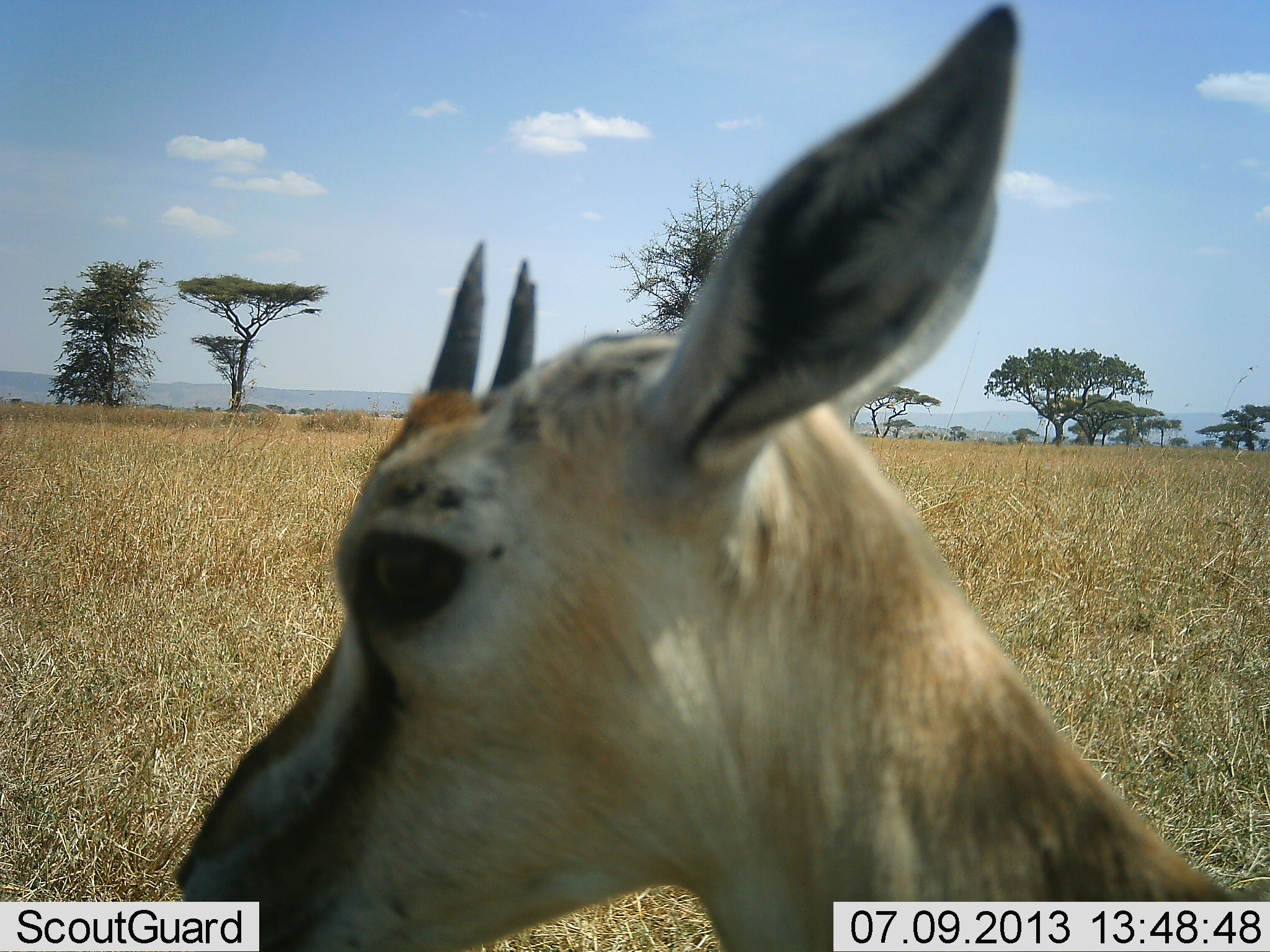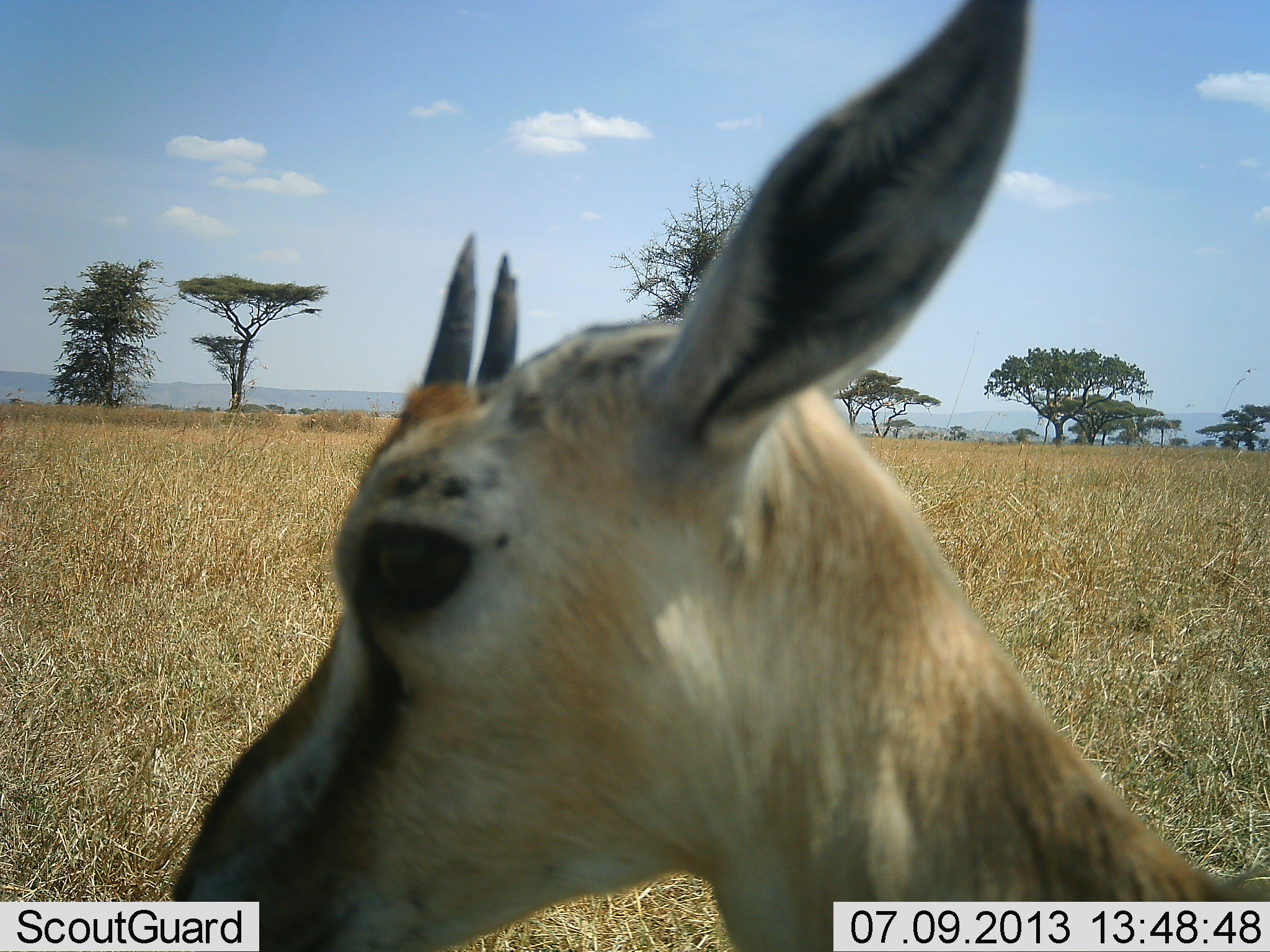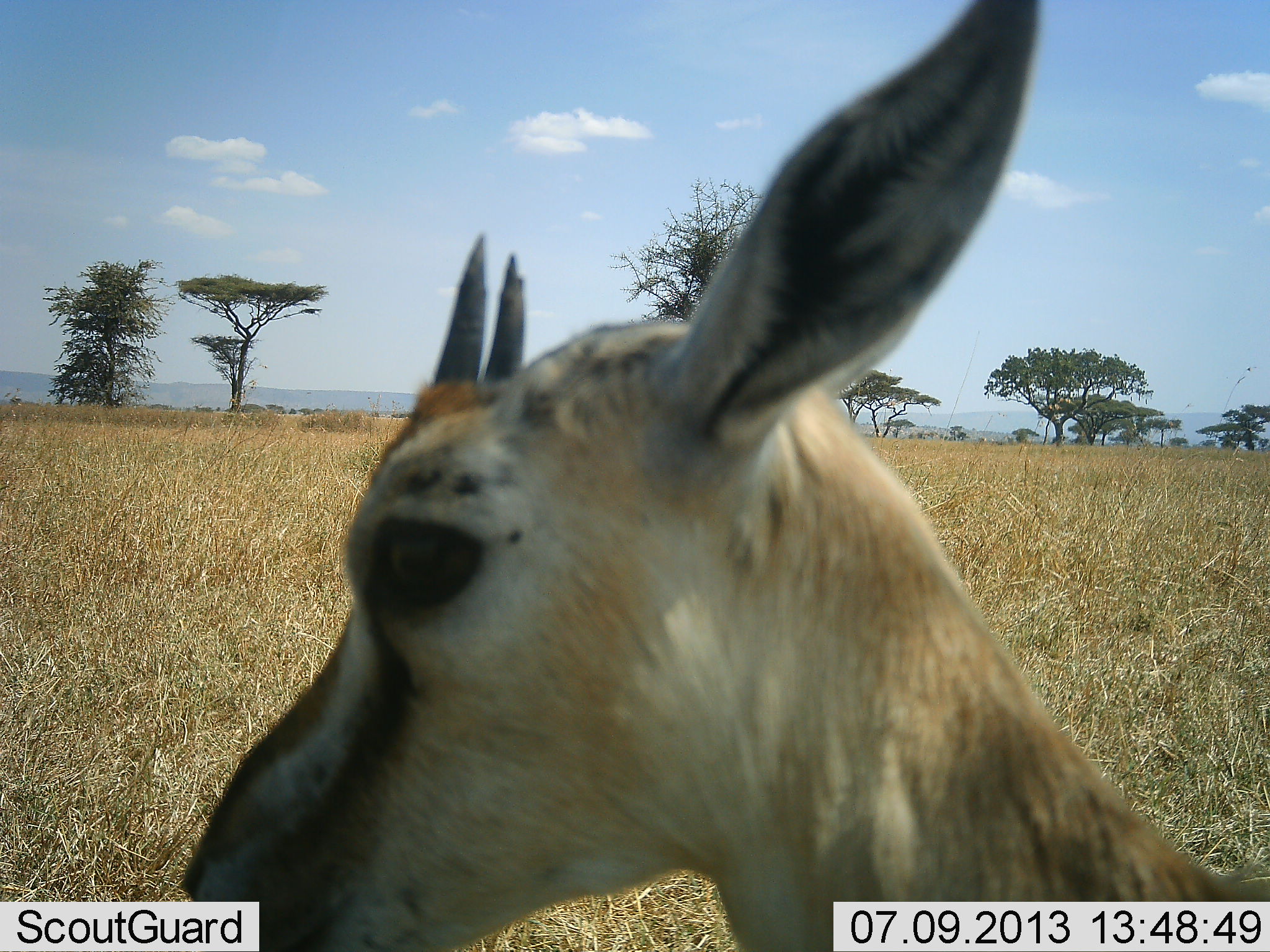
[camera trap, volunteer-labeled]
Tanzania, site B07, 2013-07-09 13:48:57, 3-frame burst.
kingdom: Animalia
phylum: Chordata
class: Mammalia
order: Artiodactyla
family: Bovidae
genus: Eudorcas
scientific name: Eudorcas thomsonii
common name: thomson's gazelle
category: gazellethomsons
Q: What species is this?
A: Gazellethomsons (thomson's gazelle) (Eudorcas thomsonii).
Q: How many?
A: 1.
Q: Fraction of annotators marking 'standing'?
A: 100%.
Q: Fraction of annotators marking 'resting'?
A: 0%.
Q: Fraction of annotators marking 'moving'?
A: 0%.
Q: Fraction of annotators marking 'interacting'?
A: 0%.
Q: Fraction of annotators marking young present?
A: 0%.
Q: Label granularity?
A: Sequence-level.